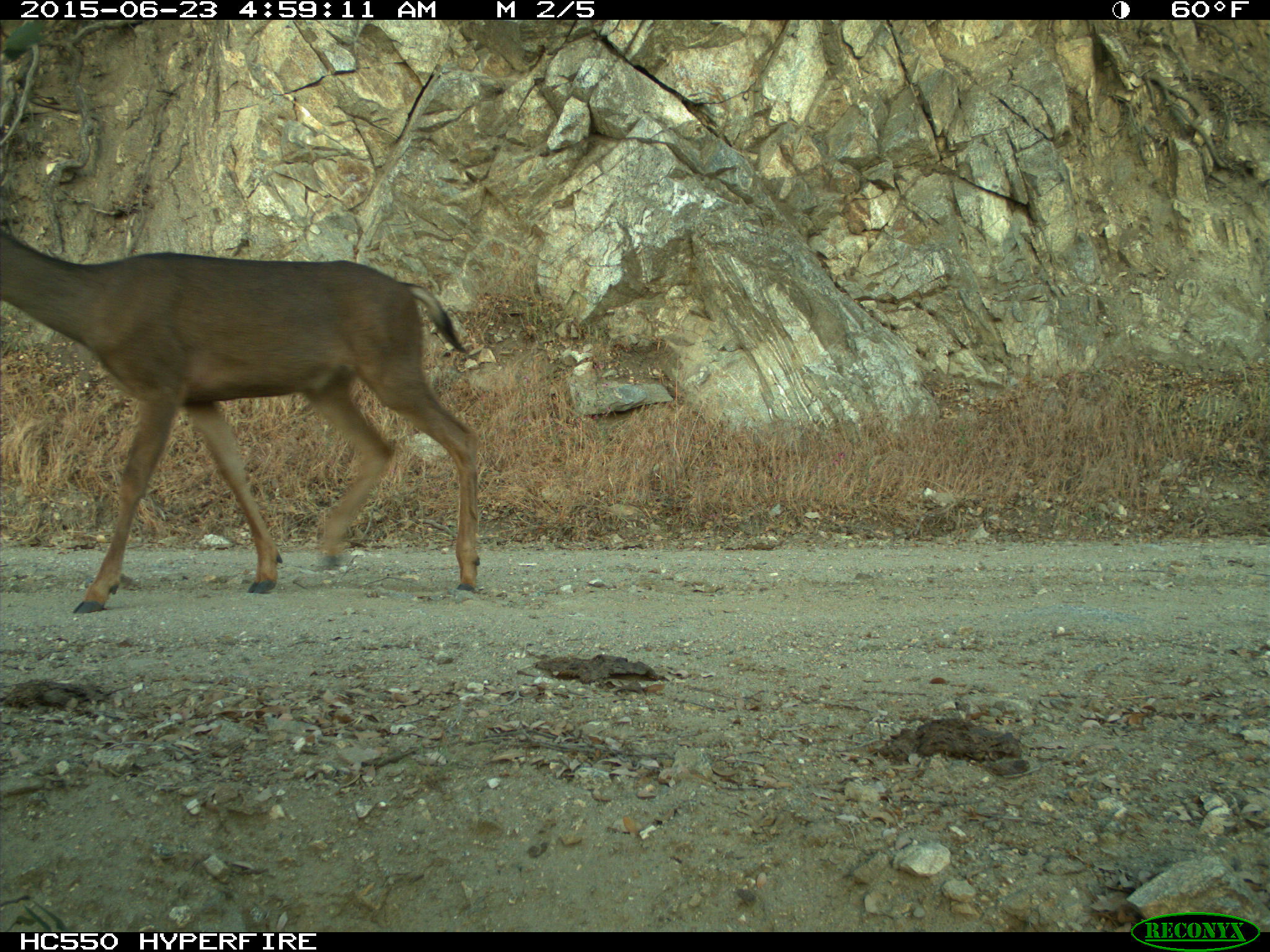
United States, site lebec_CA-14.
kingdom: Animalia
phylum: Chordata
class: Mammalia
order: Artiodactyla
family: Cervidae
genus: Odocoileus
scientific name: Odocoileus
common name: deer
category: unidentified deer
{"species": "unidentified deer (deer) (Odocoileus)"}